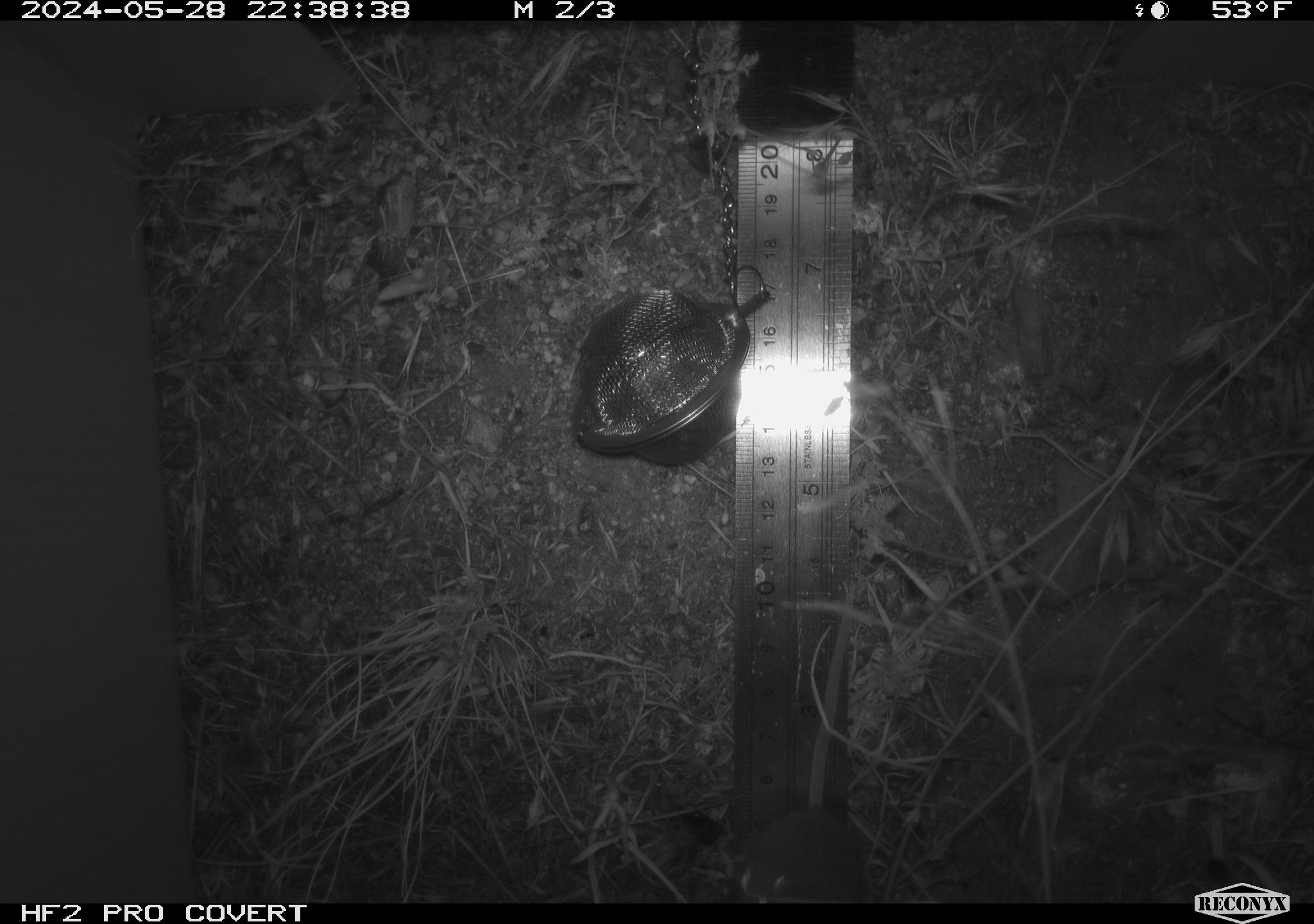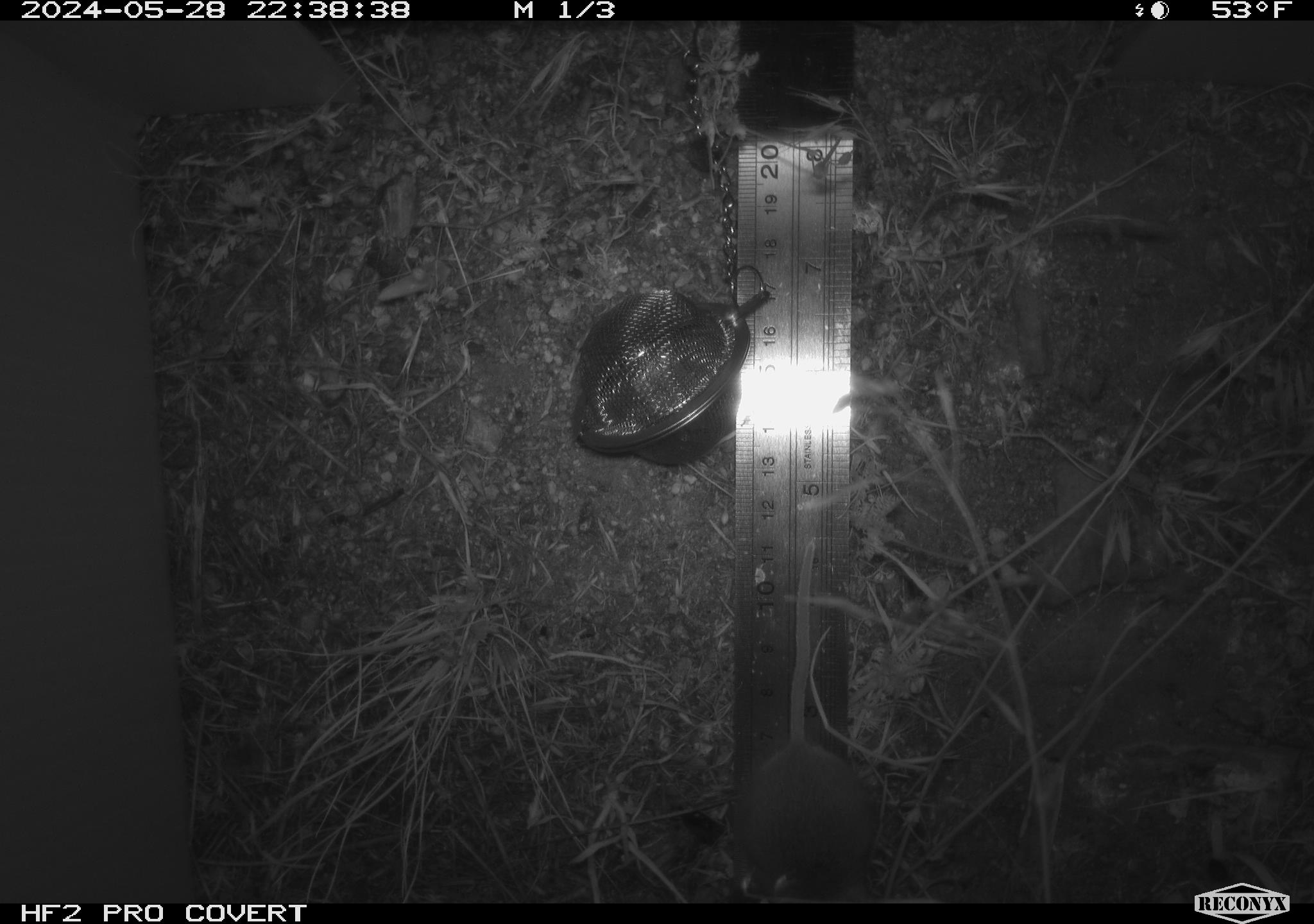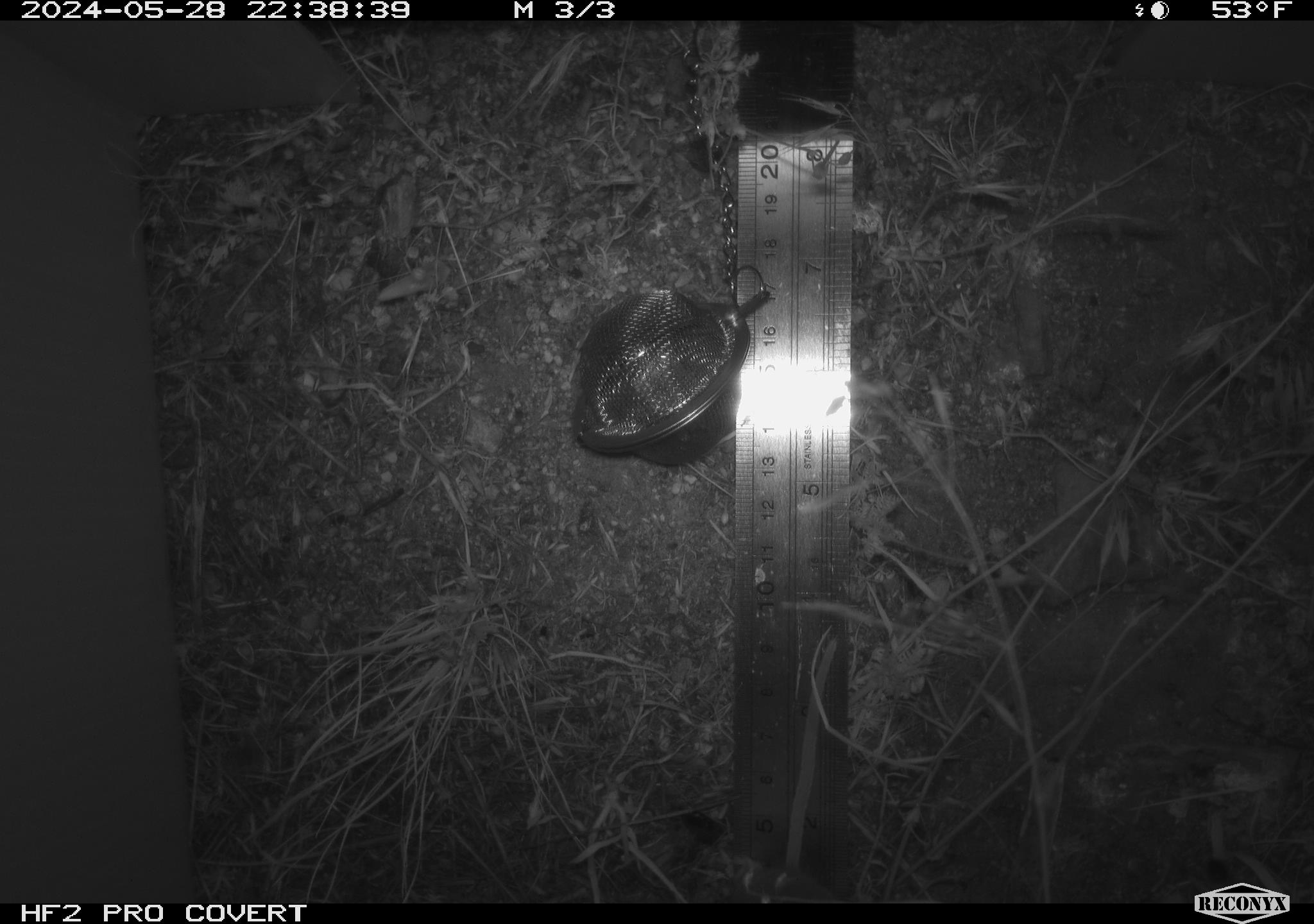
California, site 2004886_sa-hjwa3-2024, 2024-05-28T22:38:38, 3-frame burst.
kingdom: Animalia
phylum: Chordata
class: Mammalia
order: Rodentia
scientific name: Rodentia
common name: rodent